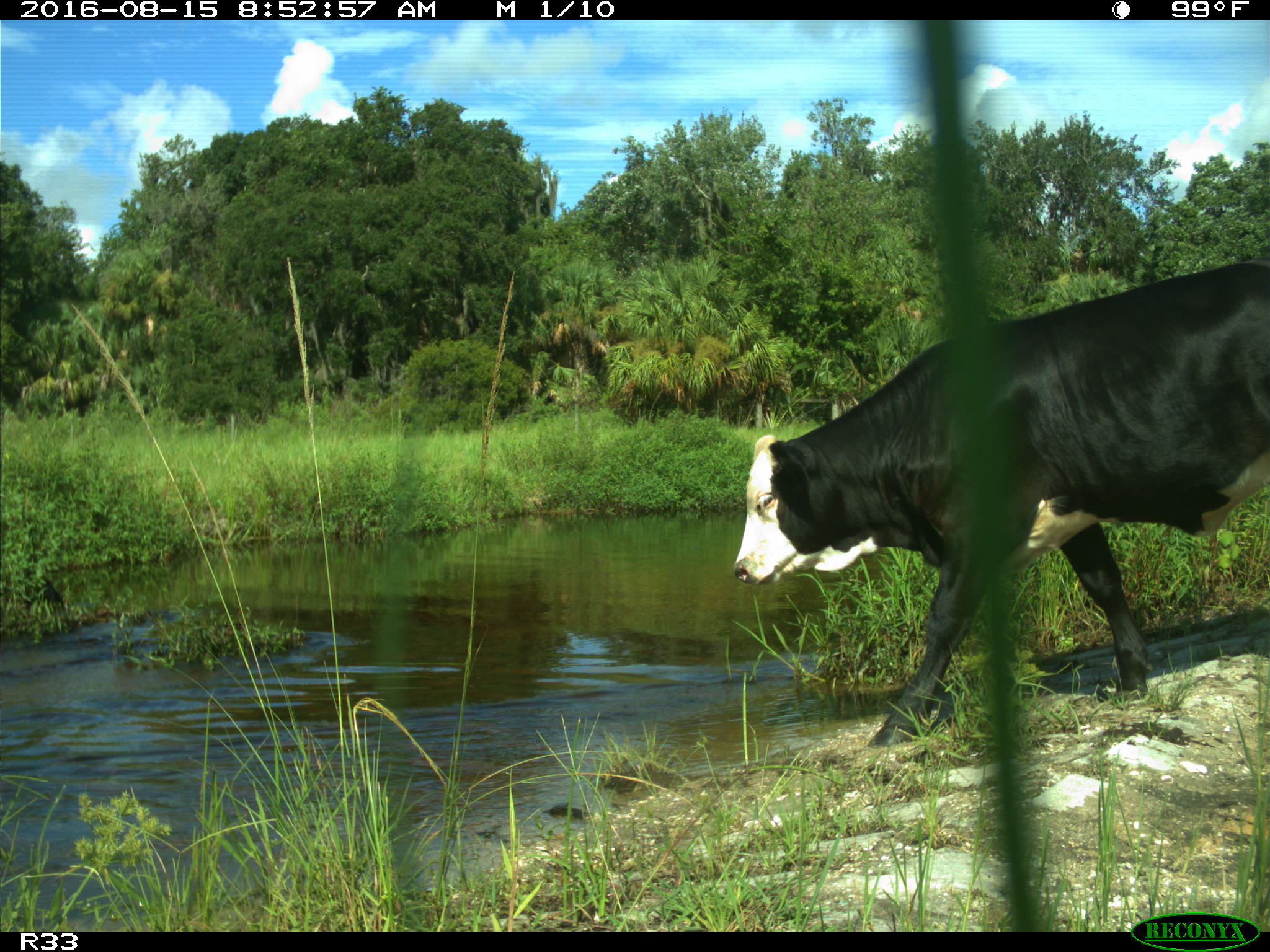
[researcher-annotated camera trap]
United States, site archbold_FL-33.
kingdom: Animalia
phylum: Chordata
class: Mammalia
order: Artiodactyla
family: Bovidae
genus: Bos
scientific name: Bos taurus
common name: domestic cow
Bos taurus (domestic cow).